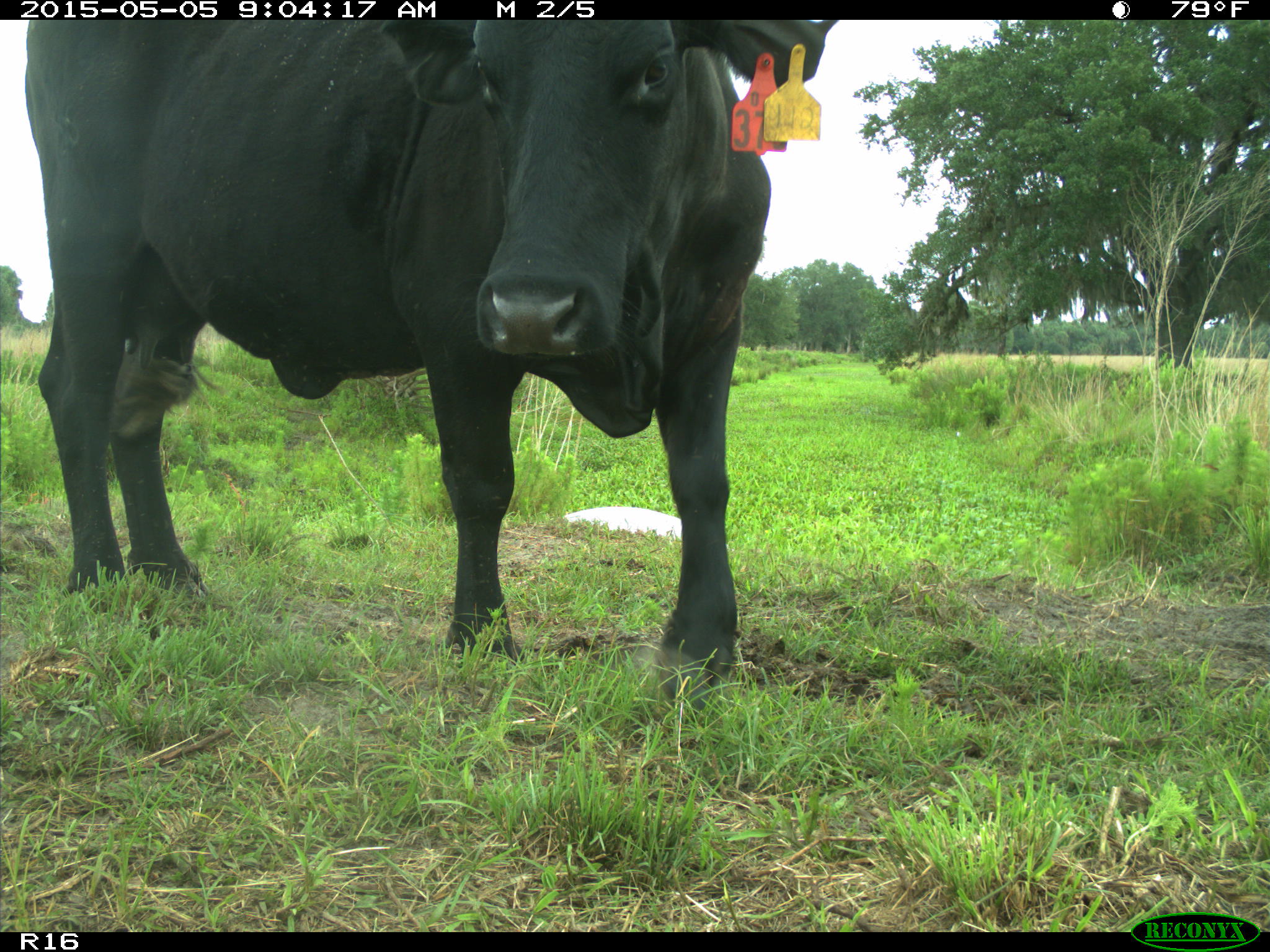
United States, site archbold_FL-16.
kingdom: Animalia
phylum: Chordata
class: Mammalia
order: Artiodactyla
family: Bovidae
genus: Bos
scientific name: Bos taurus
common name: domestic cow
Bos taurus (domestic cow).